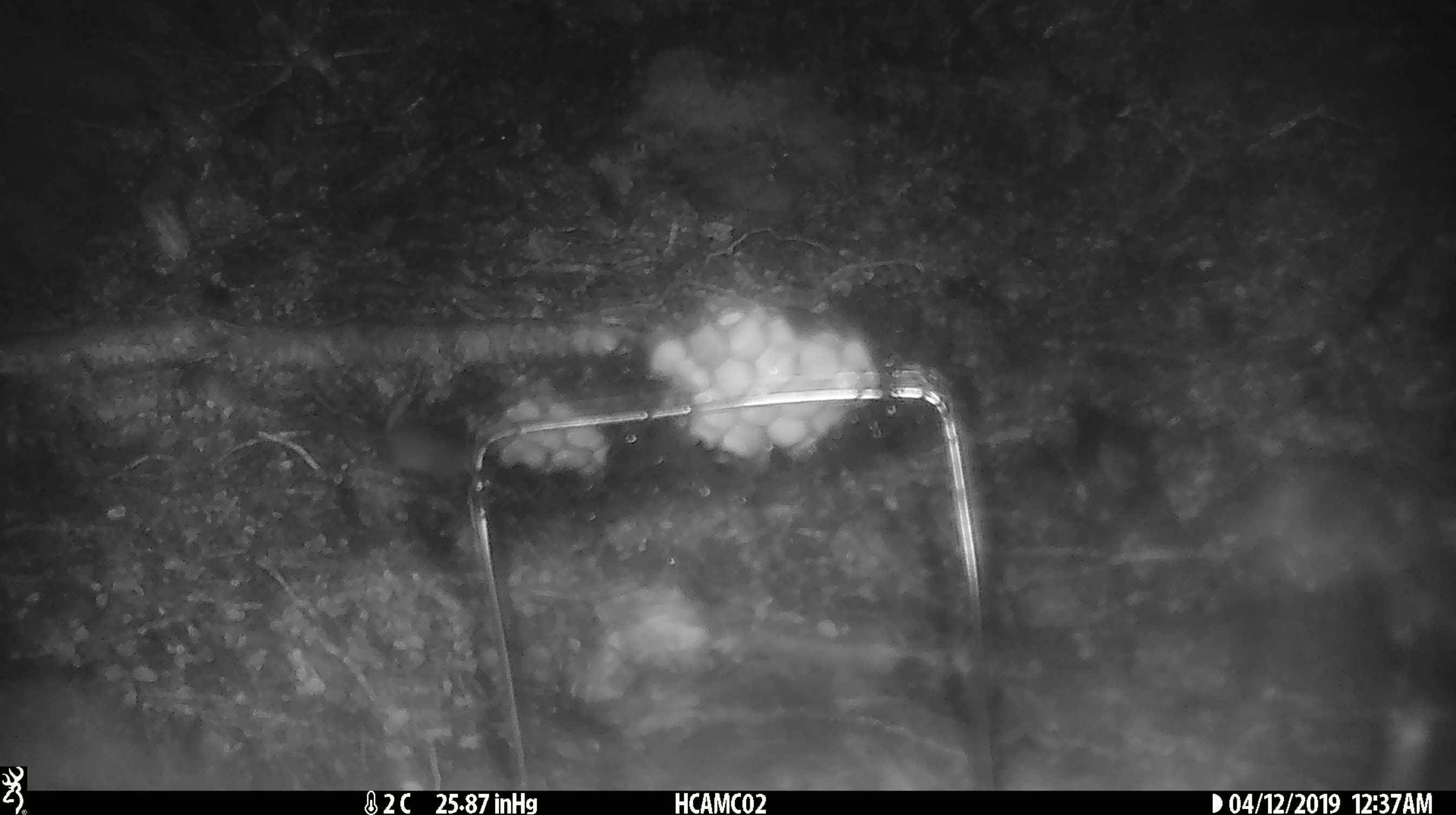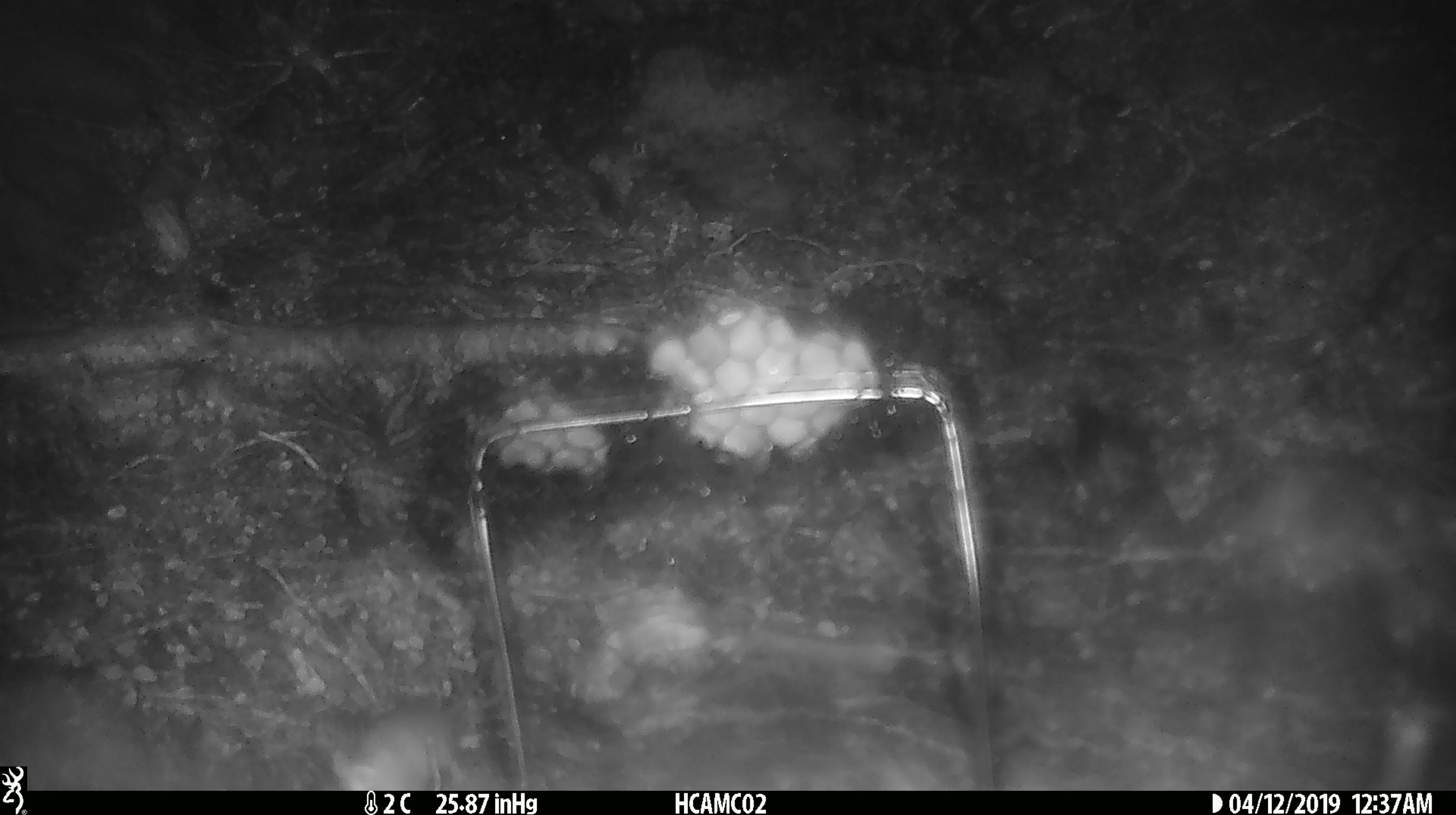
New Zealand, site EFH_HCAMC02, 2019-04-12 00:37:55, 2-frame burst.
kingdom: Animalia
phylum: Chordata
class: Mammalia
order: Rodentia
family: Muridae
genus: Mus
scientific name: Mus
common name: mouse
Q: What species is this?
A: Mouse (Mus).